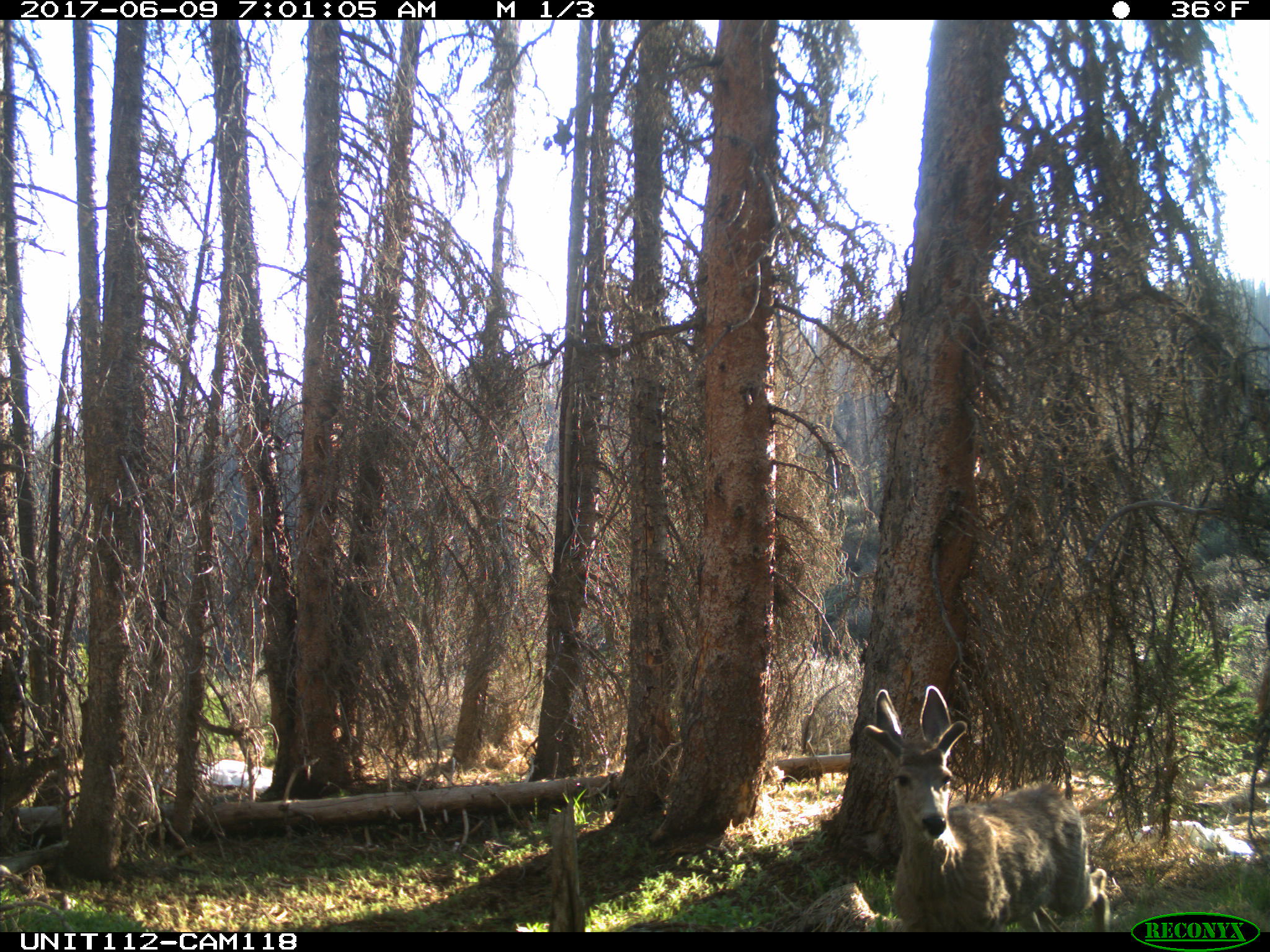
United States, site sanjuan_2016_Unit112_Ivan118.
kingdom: Animalia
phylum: Chordata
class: Mammalia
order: Artiodactyla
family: Cervidae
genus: Odocoileus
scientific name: Odocoileus hemionus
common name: mule deer